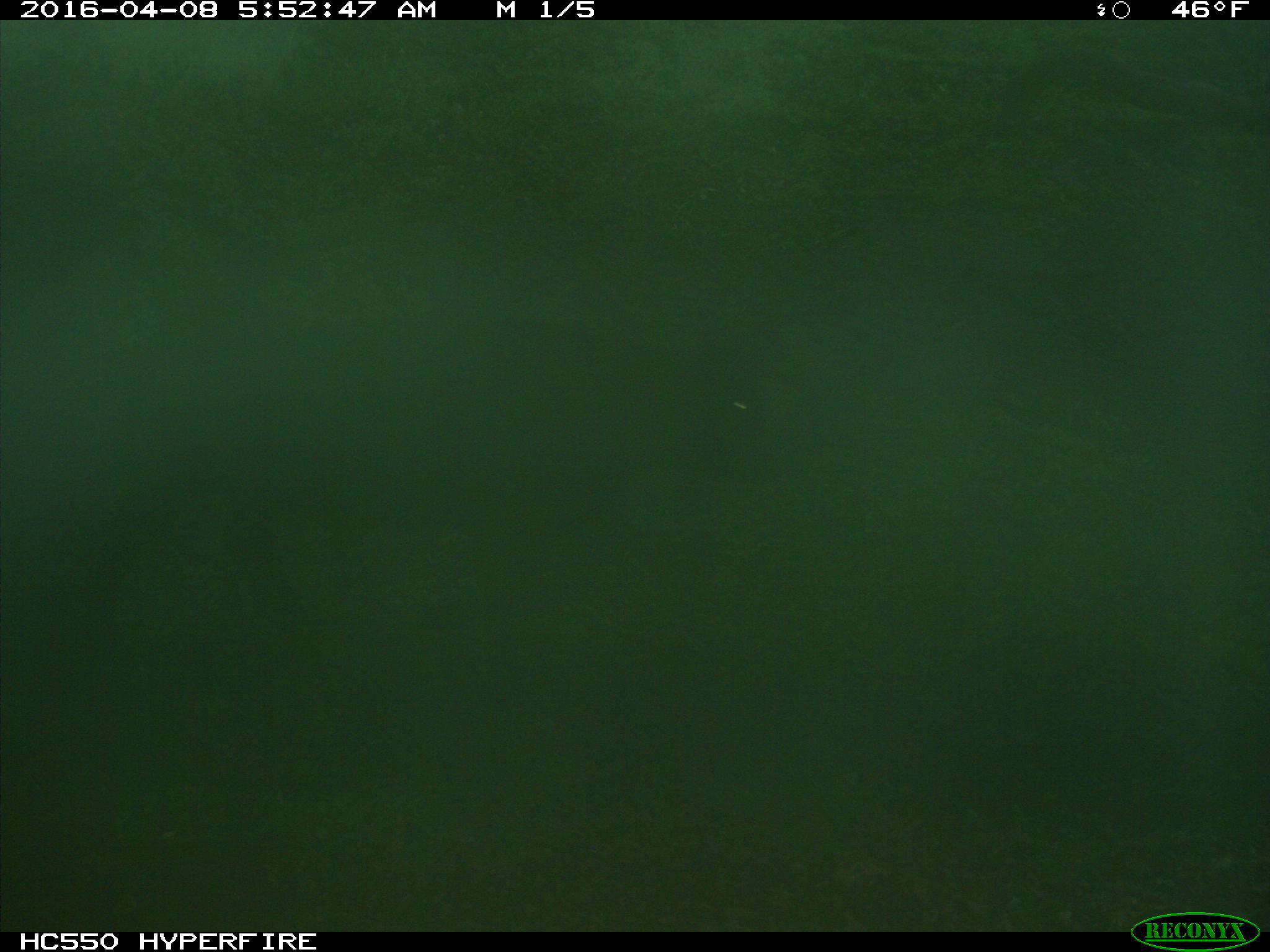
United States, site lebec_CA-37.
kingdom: Animalia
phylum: Chordata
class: Mammalia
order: Artiodactyla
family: Bovidae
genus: Bos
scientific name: Bos taurus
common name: domestic cow